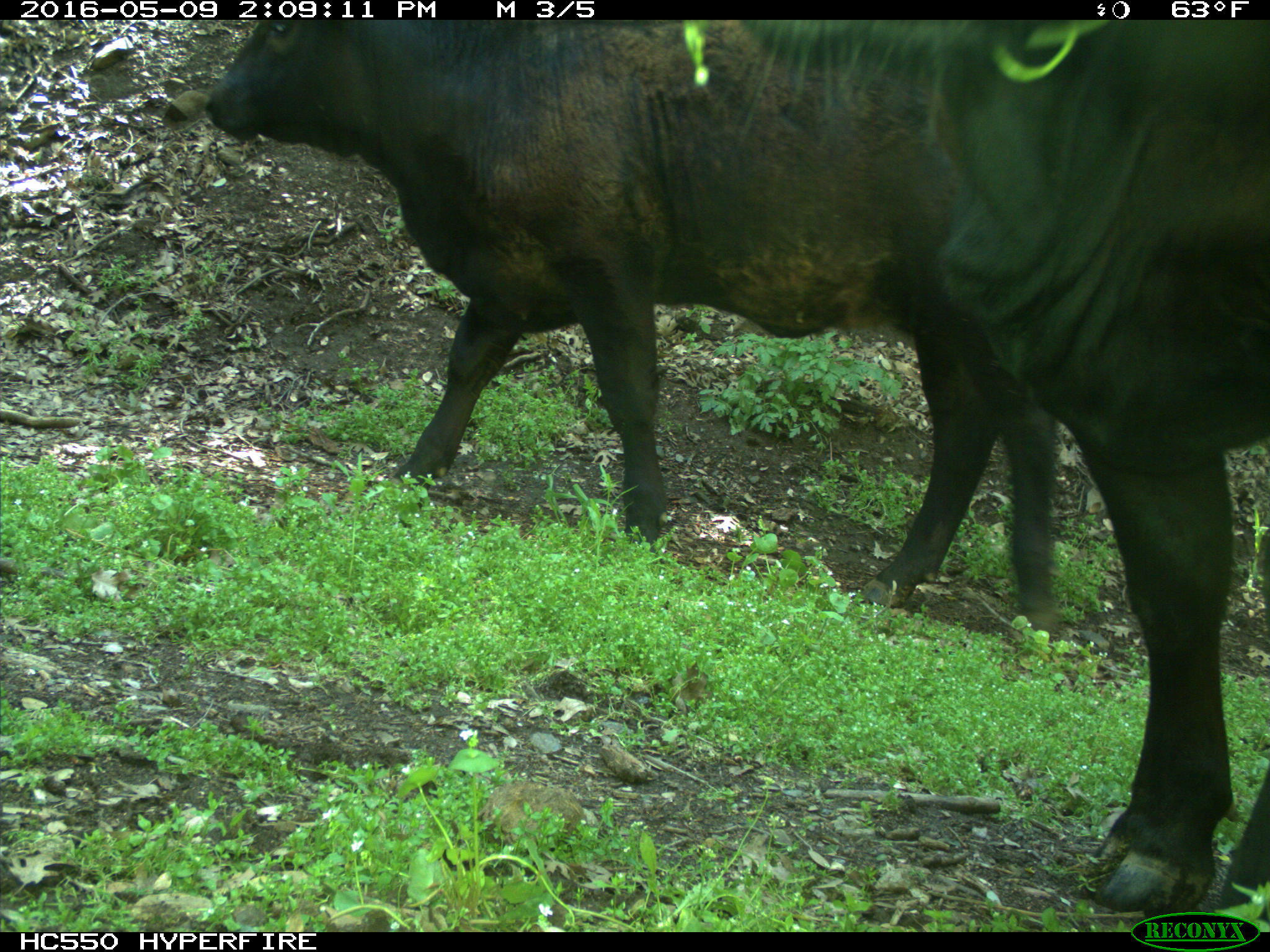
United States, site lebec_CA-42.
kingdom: Animalia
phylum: Chordata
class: Mammalia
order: Artiodactyla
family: Bovidae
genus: Bos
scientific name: Bos taurus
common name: domestic cow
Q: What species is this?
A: Bos taurus (domestic cow).